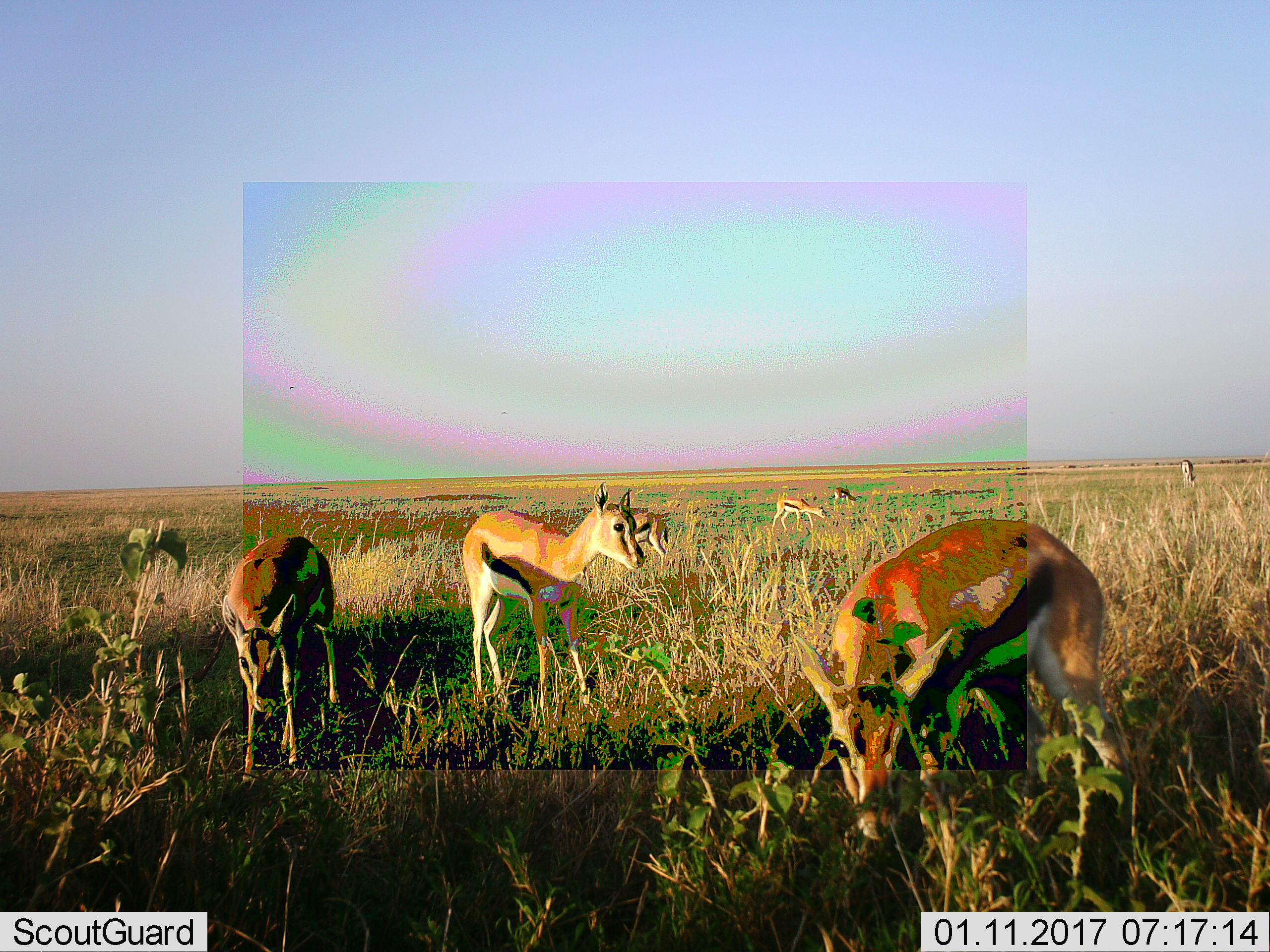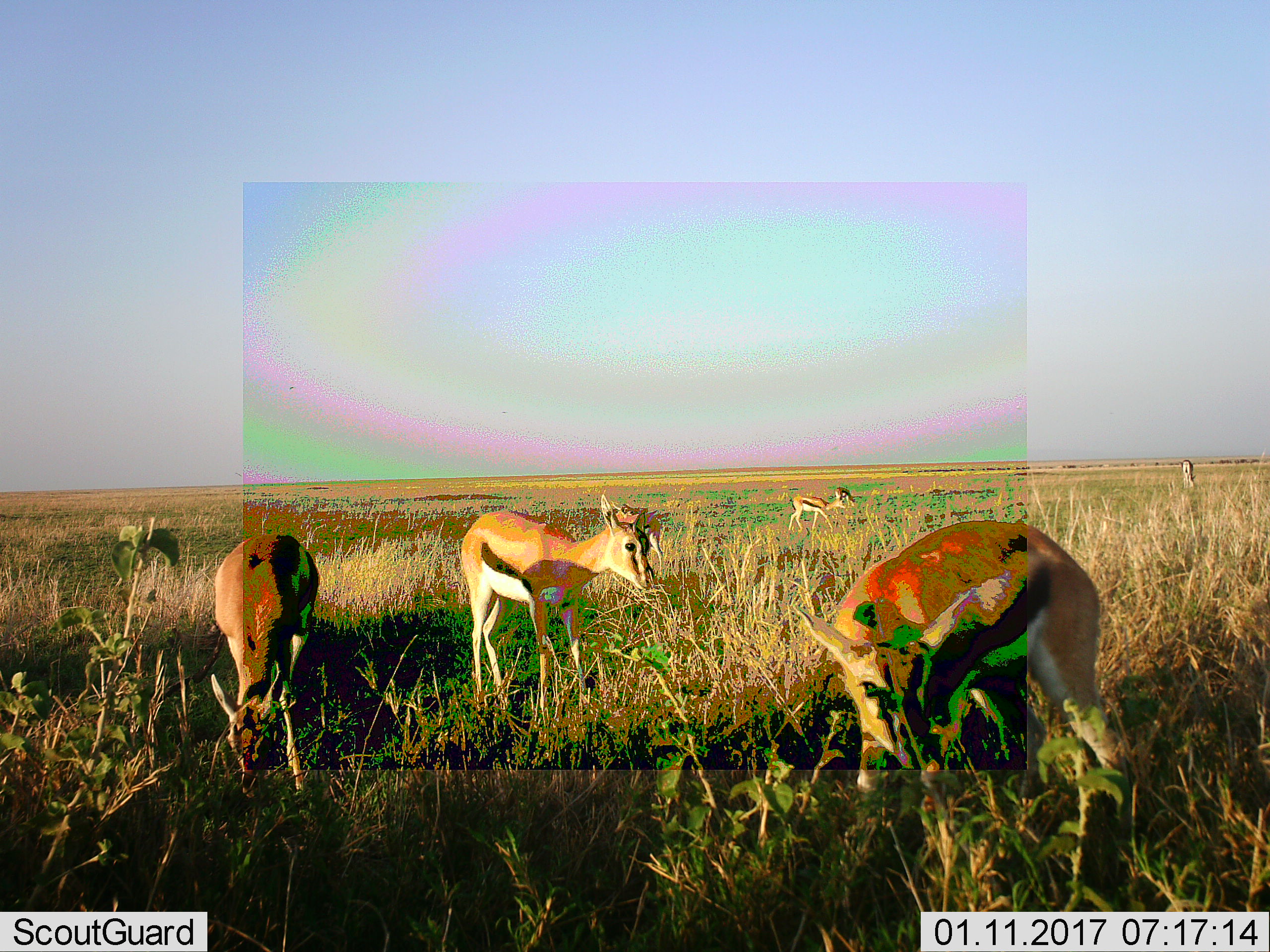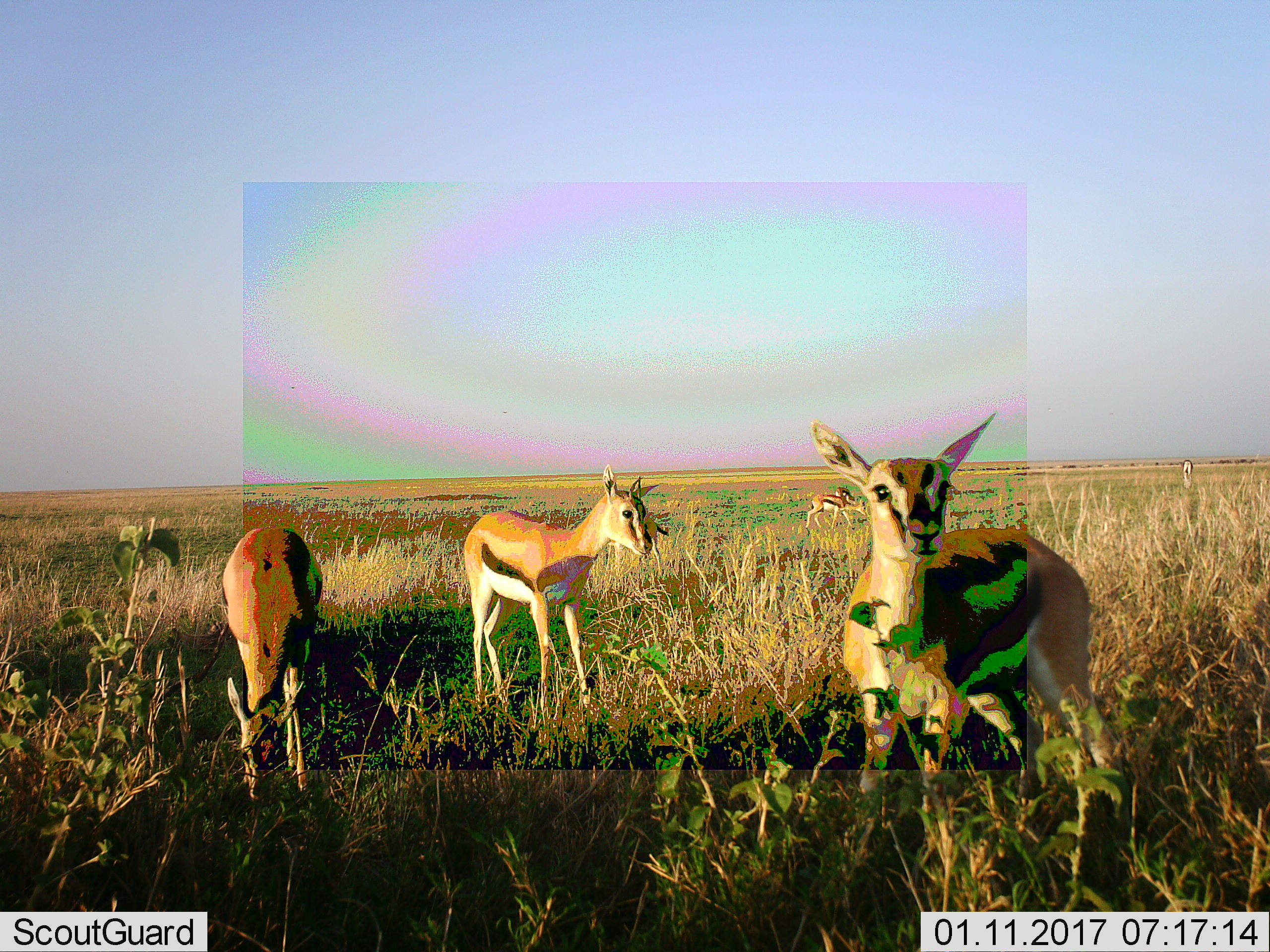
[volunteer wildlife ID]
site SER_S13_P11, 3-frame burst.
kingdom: Animalia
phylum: Chordata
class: Mammalia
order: Artiodactyla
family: Bovidae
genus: Eudorcas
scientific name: Eudorcas thomsonii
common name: thomson's gazelle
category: gazellethomsons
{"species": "gazellethomsons (thomson's gazelle) (Eudorcas thomsonii)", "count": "7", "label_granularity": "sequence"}